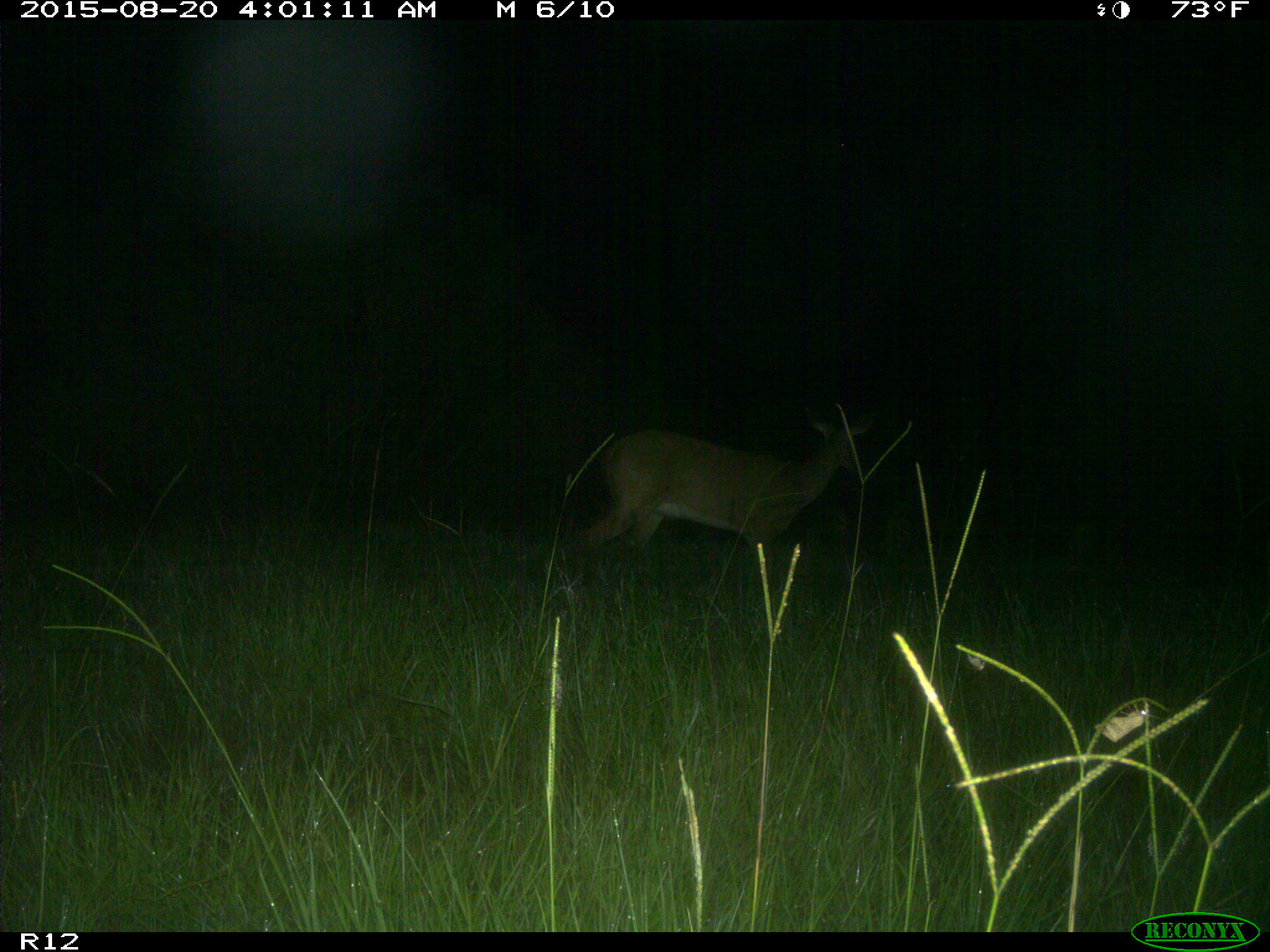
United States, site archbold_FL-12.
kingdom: Animalia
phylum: Chordata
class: Mammalia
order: Artiodactyla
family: Cervidae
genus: Odocoileus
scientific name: Odocoileus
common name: deer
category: unidentified deer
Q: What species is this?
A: Unidentified deer (deer) (Odocoileus).